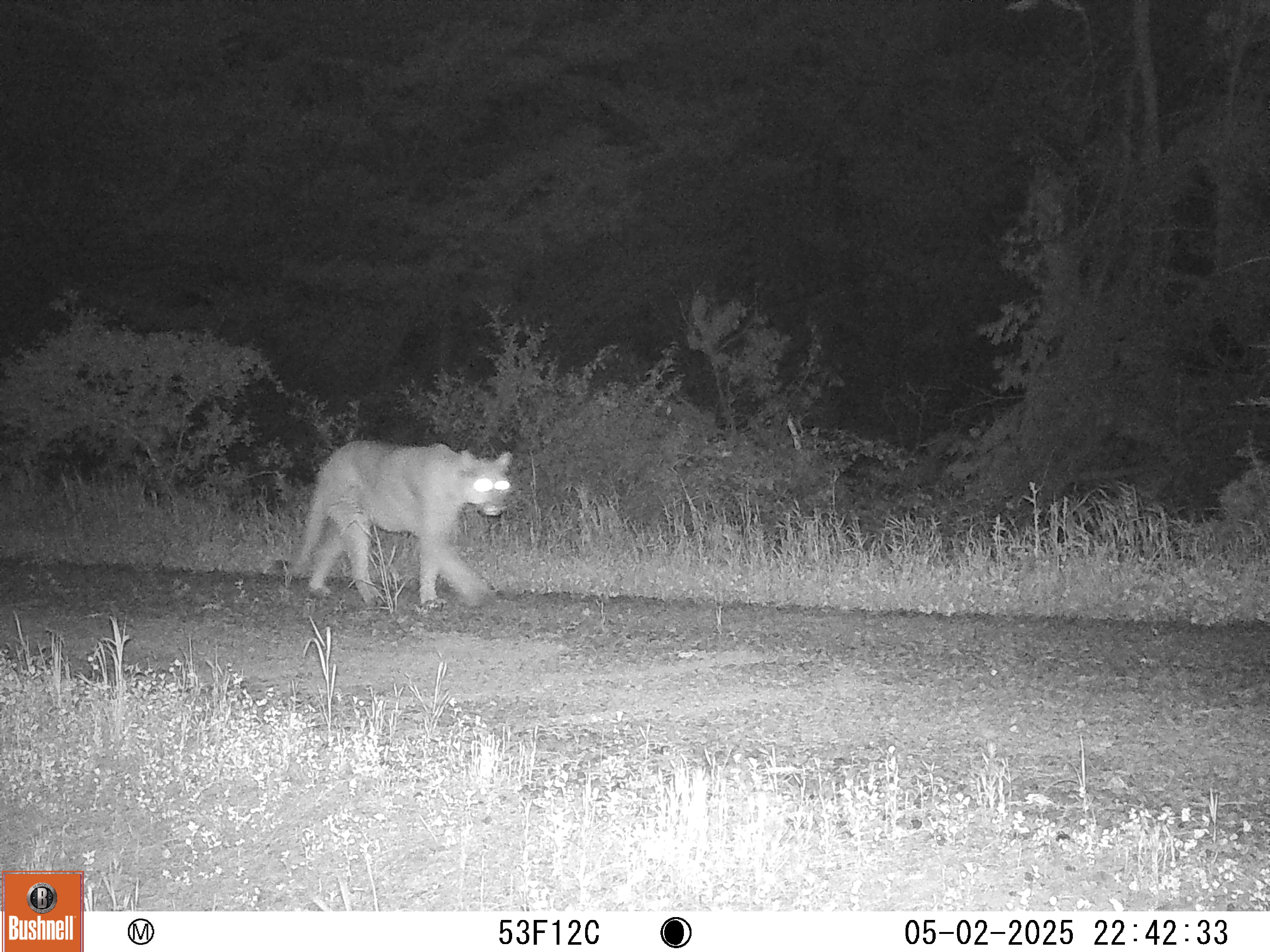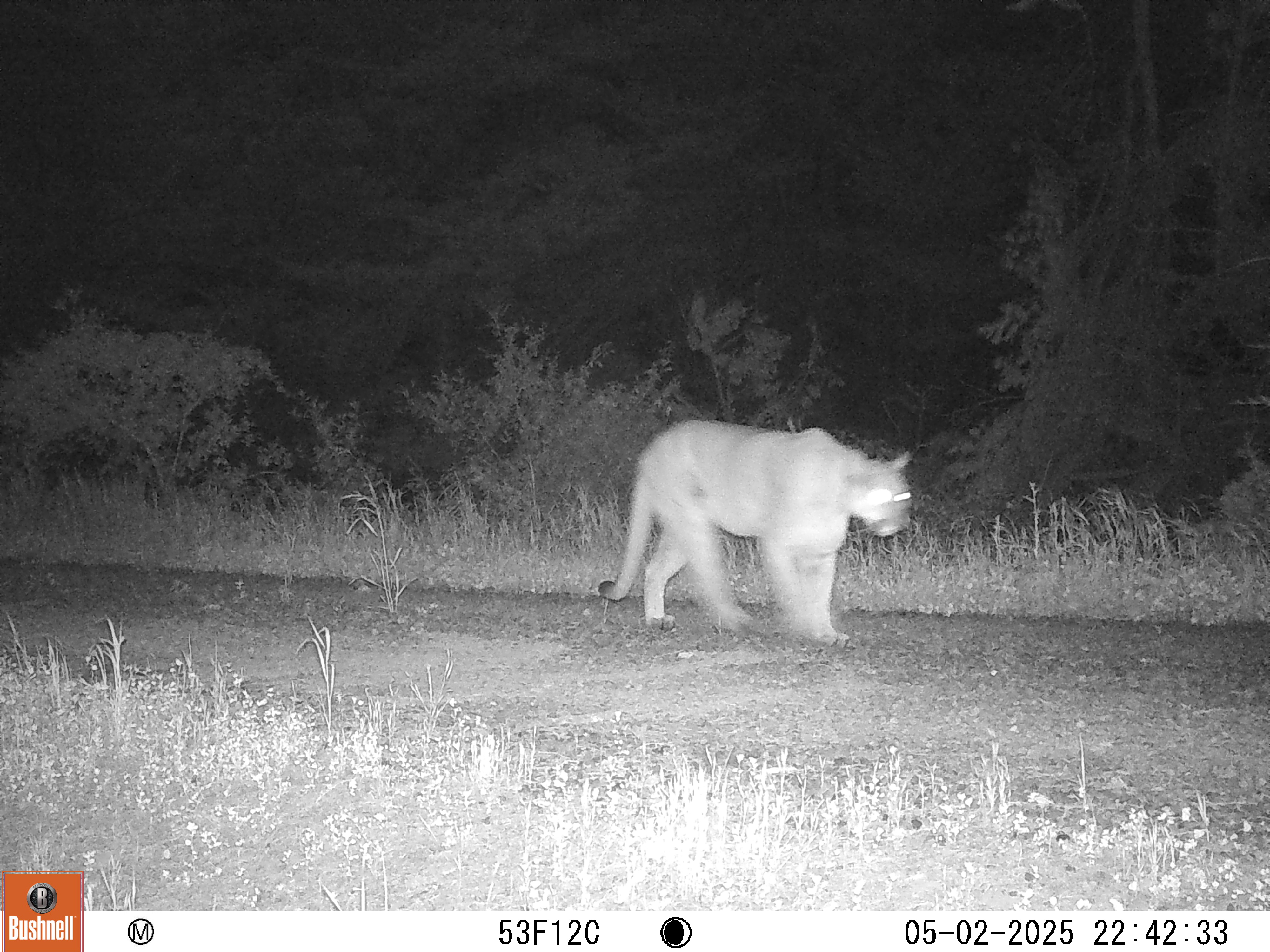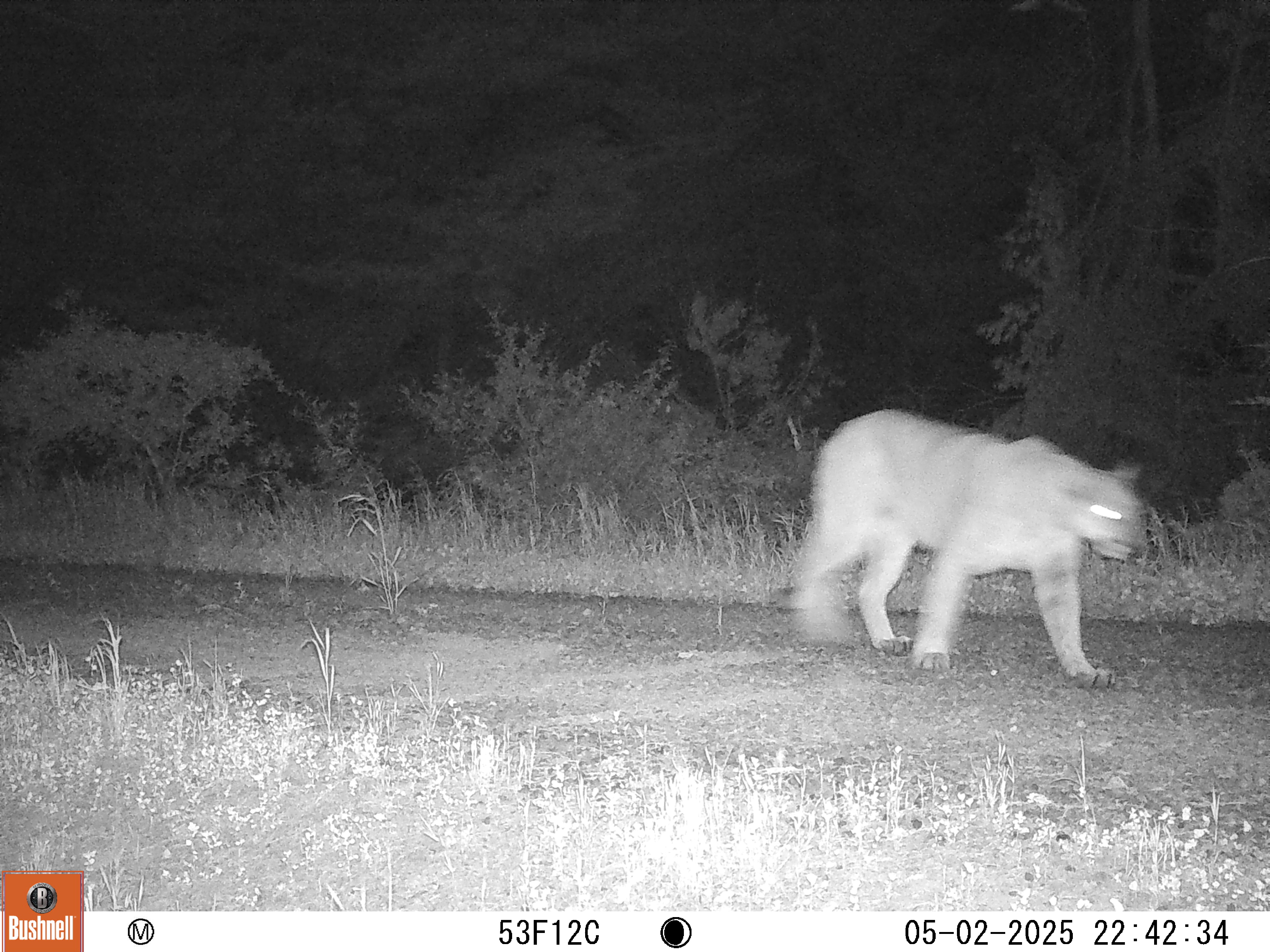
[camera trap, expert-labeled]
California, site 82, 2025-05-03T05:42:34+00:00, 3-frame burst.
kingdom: Animalia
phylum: Chordata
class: Mammalia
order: Carnivora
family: Felidae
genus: Puma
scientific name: Puma concolor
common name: puma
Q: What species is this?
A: Puma (Puma concolor).